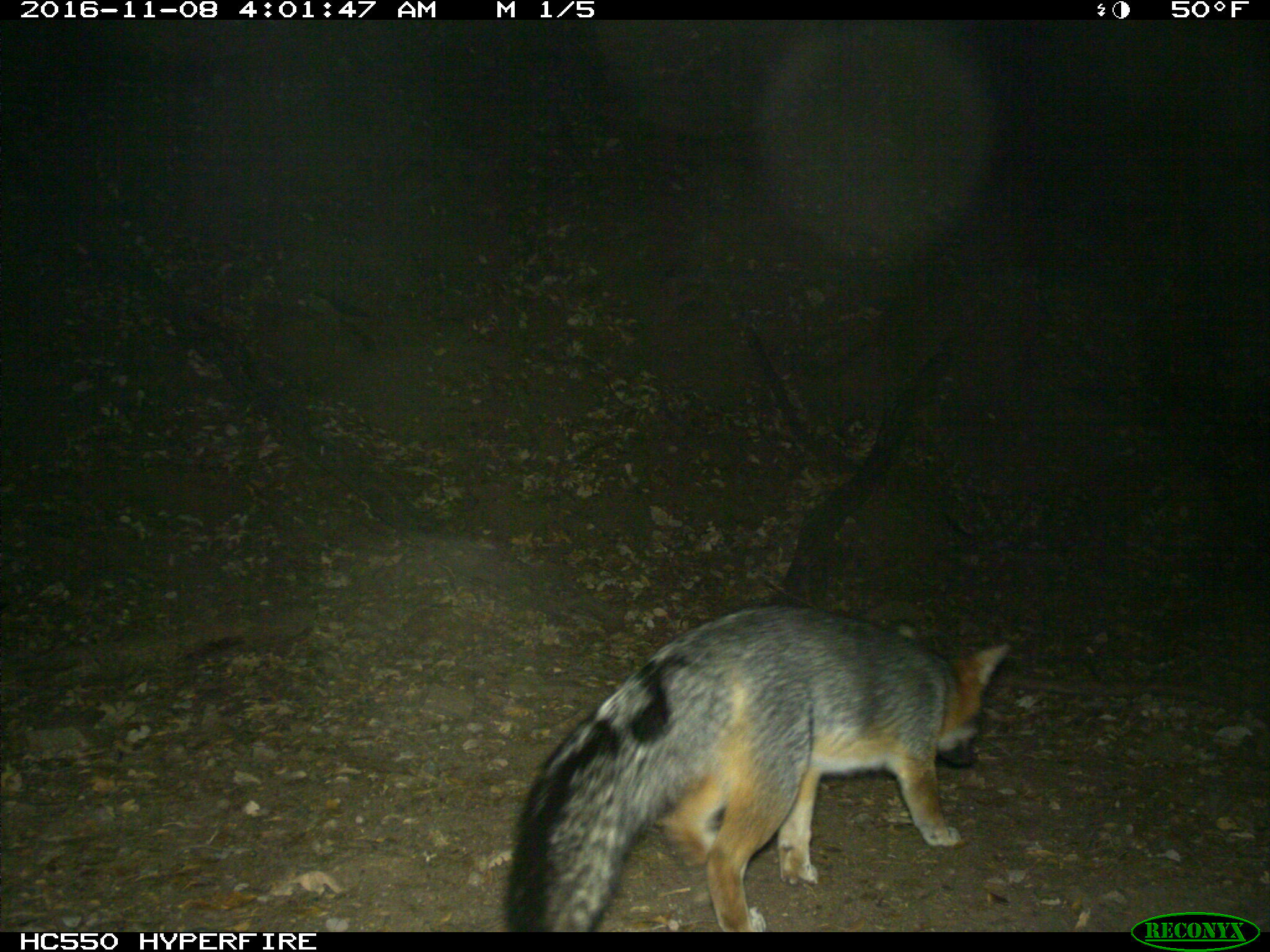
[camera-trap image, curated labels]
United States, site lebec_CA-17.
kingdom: Animalia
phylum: Chordata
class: Mammalia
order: Carnivora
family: Canidae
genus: Urocyon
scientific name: Urocyon cinereoargenteus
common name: gray fox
Urocyon cinereoargenteus (gray fox).